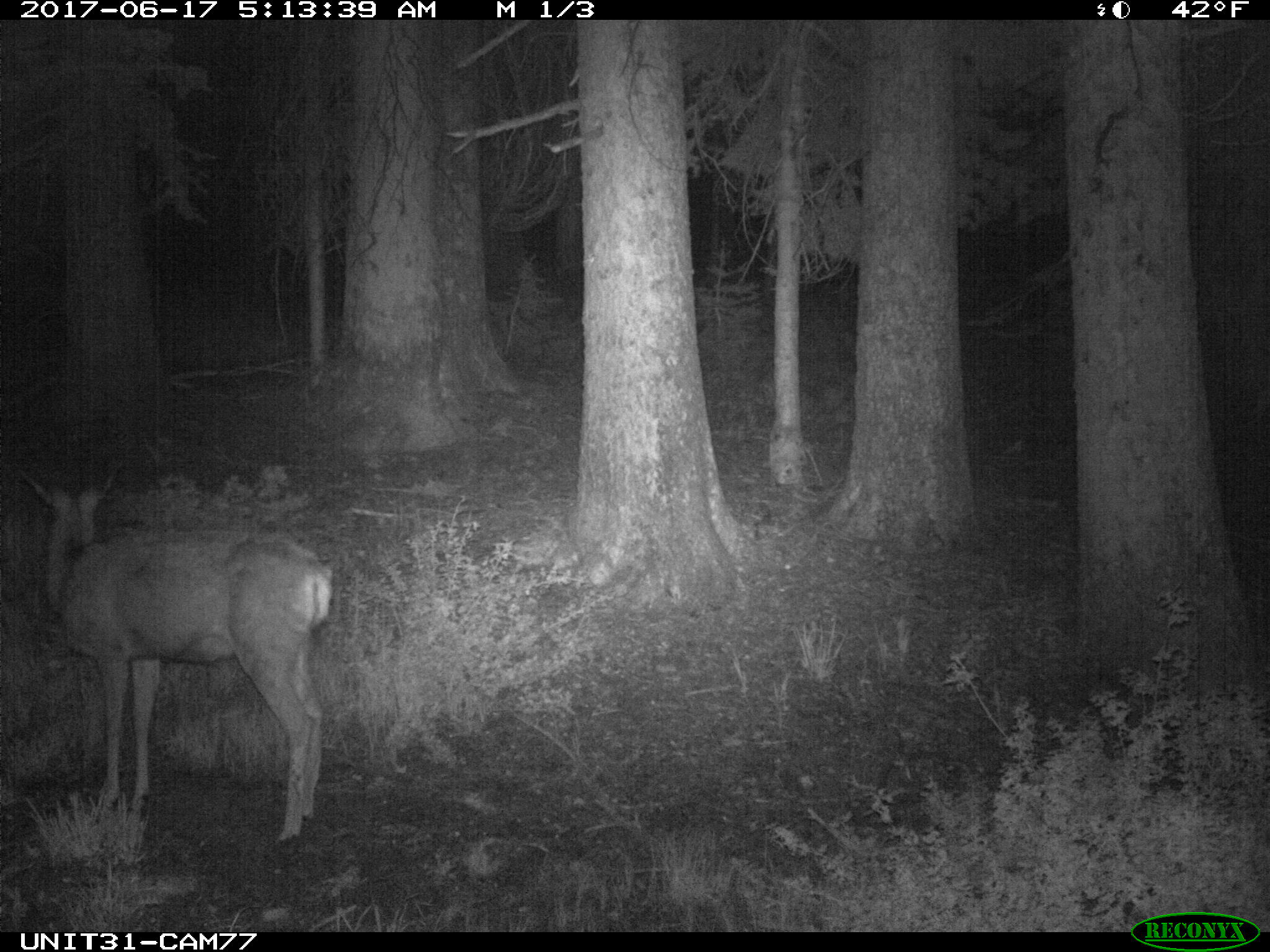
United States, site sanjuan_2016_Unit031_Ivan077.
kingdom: Animalia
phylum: Chordata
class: Mammalia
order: Artiodactyla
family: Cervidae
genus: Odocoileus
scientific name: Odocoileus hemionus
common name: mule deer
Odocoileus hemionus (mule deer).